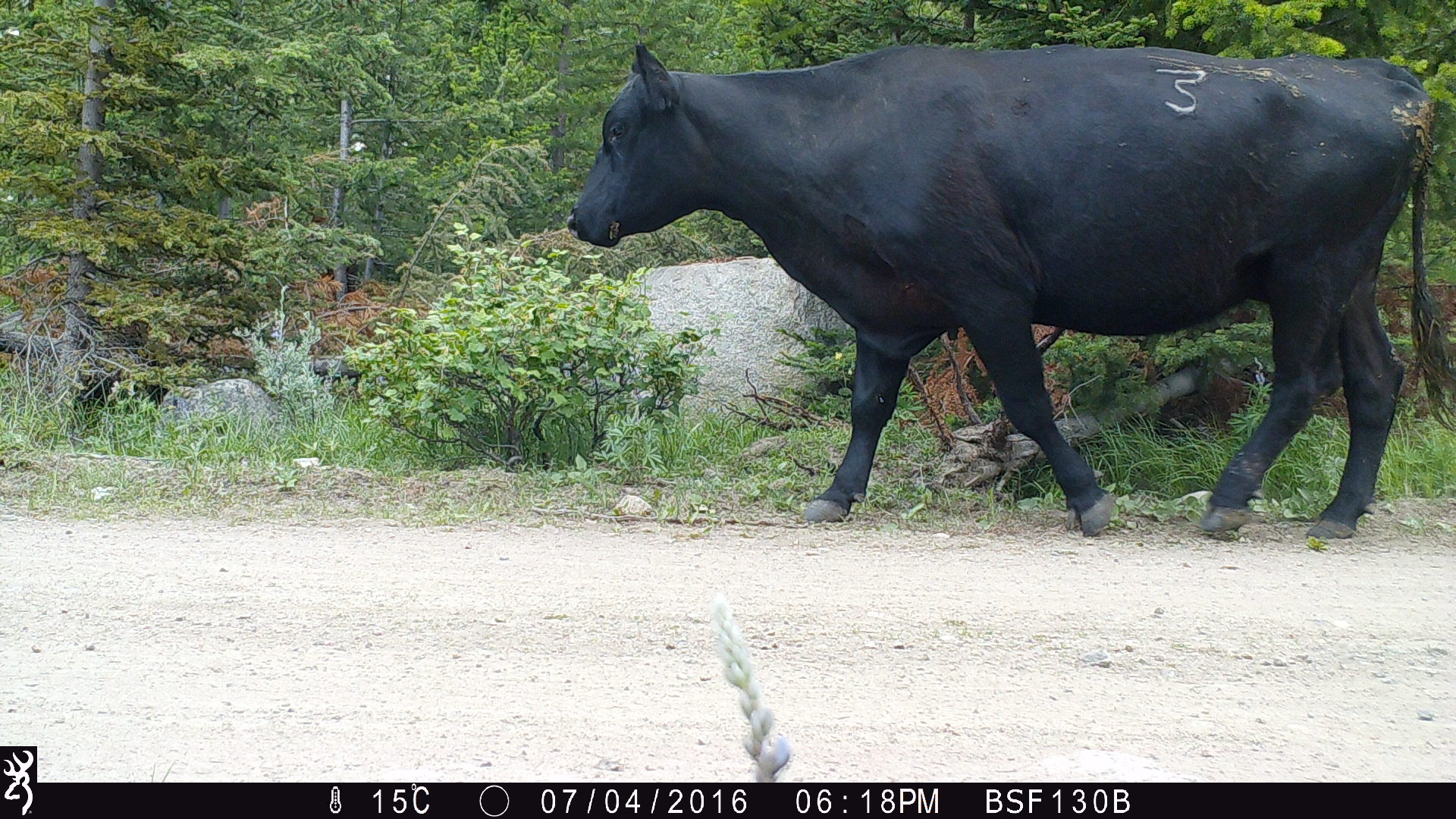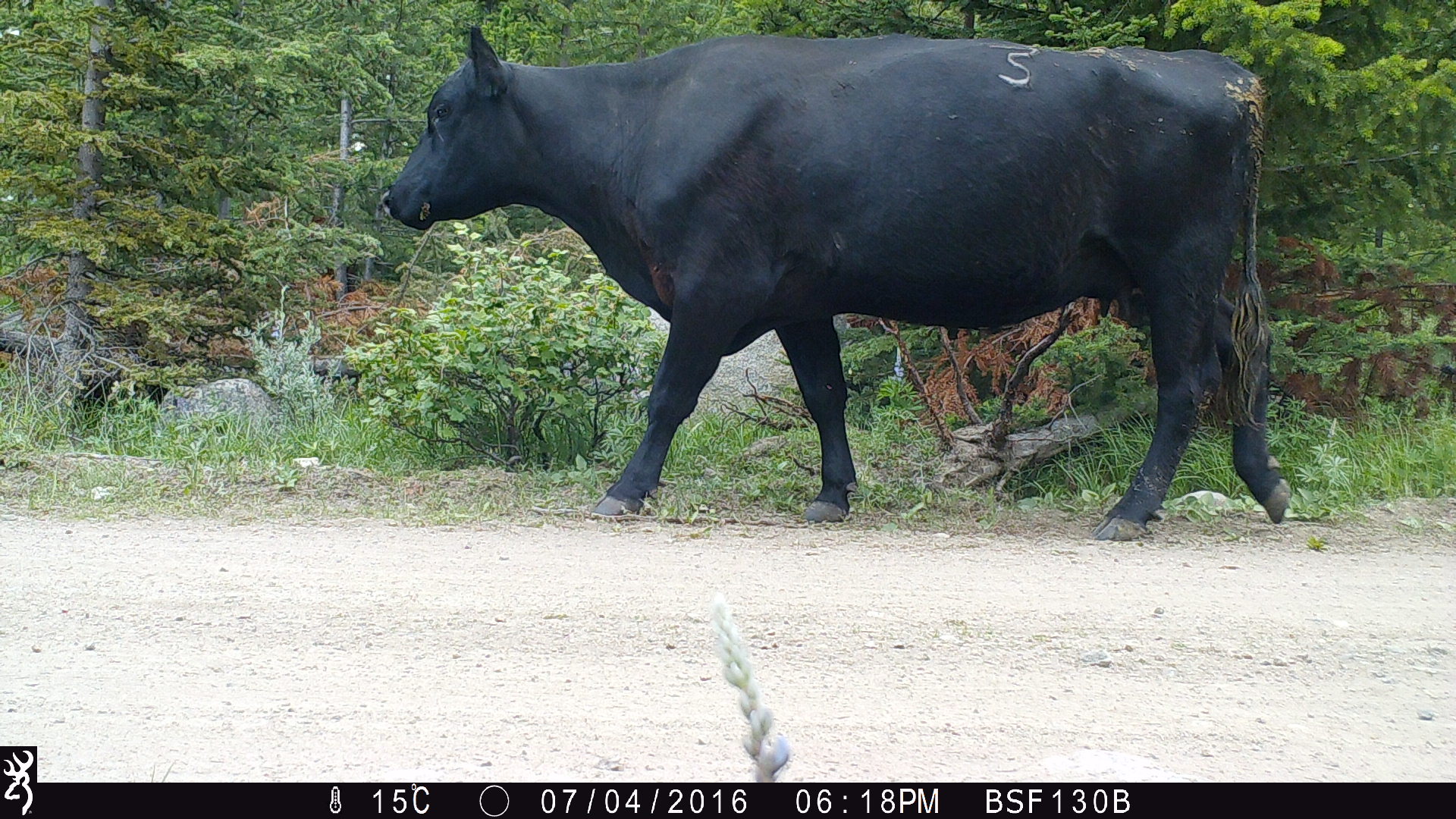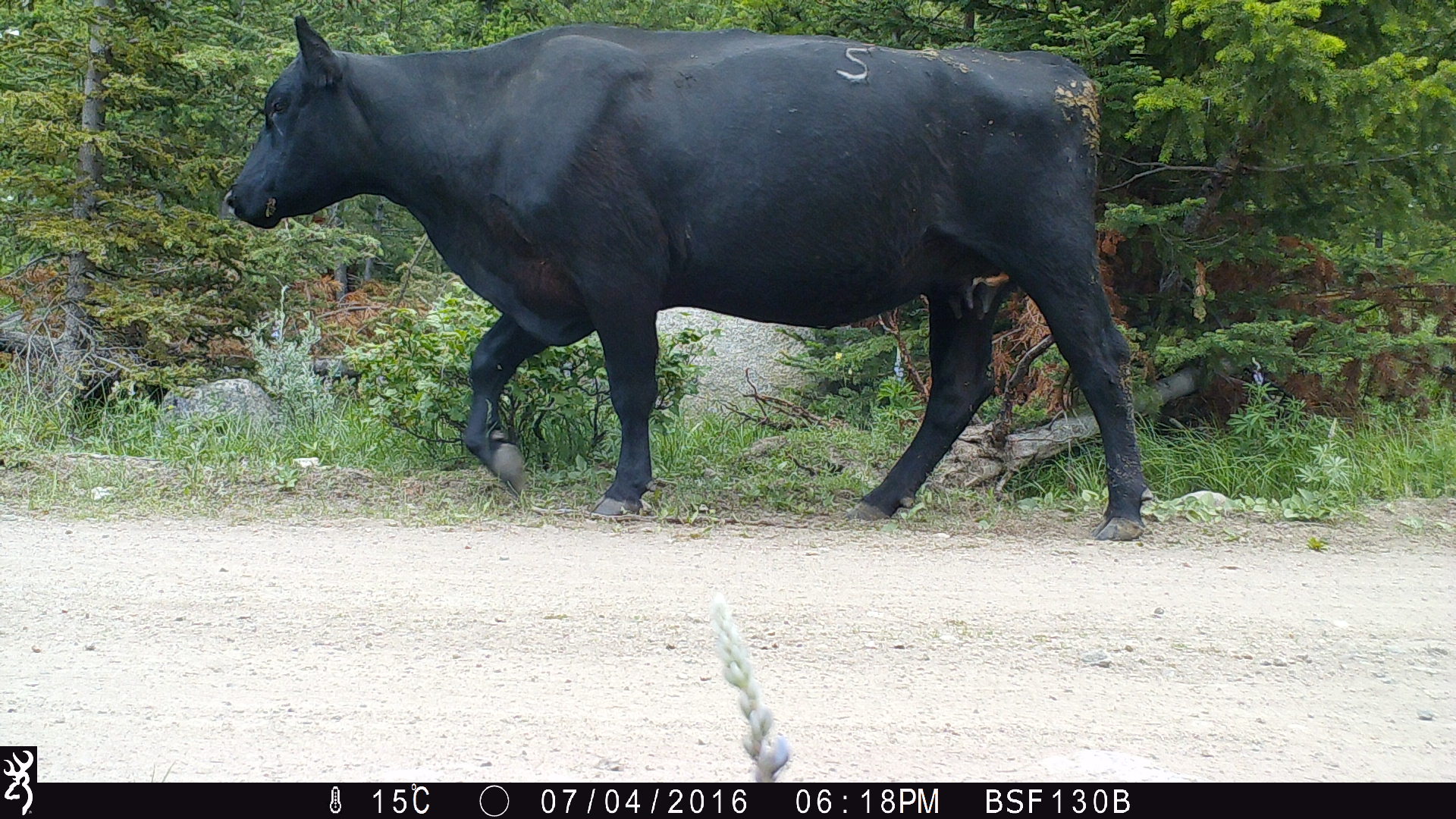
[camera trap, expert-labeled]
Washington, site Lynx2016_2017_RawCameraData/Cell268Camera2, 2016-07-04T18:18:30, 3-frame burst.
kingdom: Animalia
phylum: Chordata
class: Mammalia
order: Artiodactyla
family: Bovidae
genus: Bos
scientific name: Bos taurus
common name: domestic cattle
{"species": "domestic cattle (Bos taurus)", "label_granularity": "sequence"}